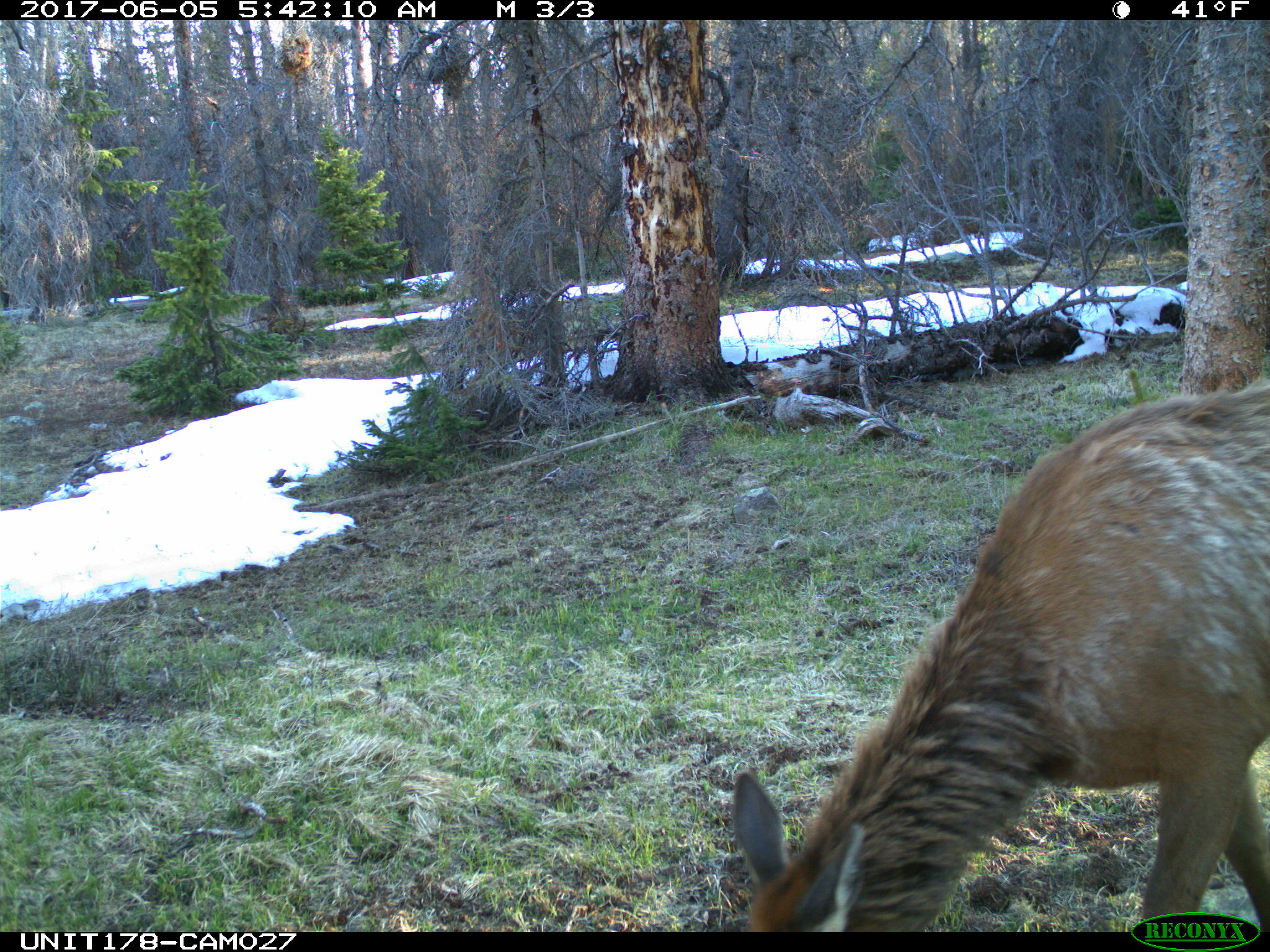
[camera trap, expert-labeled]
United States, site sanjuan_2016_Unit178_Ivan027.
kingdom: Animalia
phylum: Chordata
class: Mammalia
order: Artiodactyla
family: Cervidae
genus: Cervus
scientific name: Cervus elaphus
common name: red deer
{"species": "Cervus elaphus (red deer)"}